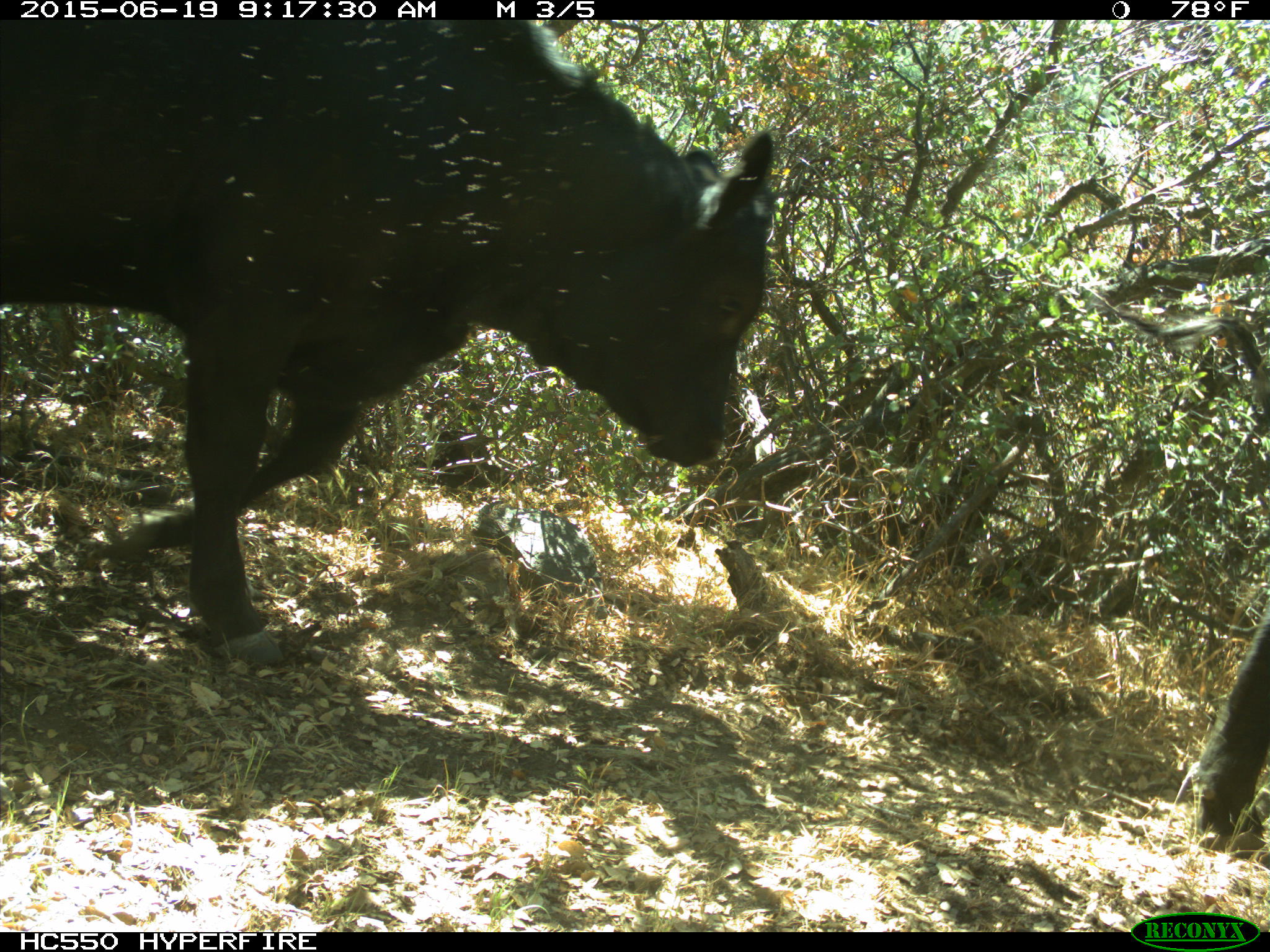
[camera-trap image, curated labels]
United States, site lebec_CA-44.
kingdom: Animalia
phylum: Chordata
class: Mammalia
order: Artiodactyla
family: Bovidae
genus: Bos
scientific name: Bos taurus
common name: domestic cow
Bos taurus (domestic cow).